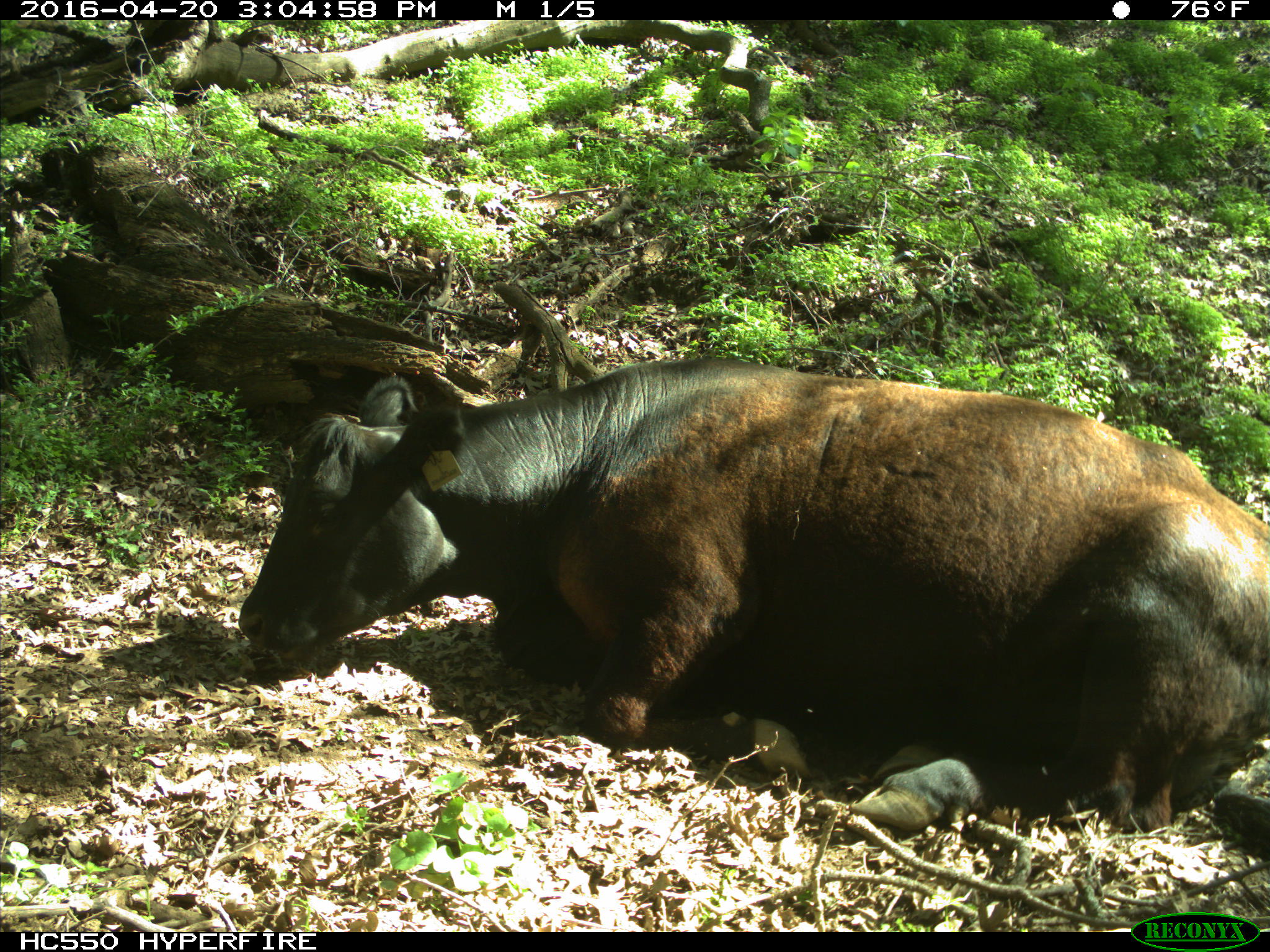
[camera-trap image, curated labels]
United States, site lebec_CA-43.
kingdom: Animalia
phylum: Chordata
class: Mammalia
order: Artiodactyla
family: Bovidae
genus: Bos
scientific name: Bos taurus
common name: domestic cow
Bos taurus (domestic cow).